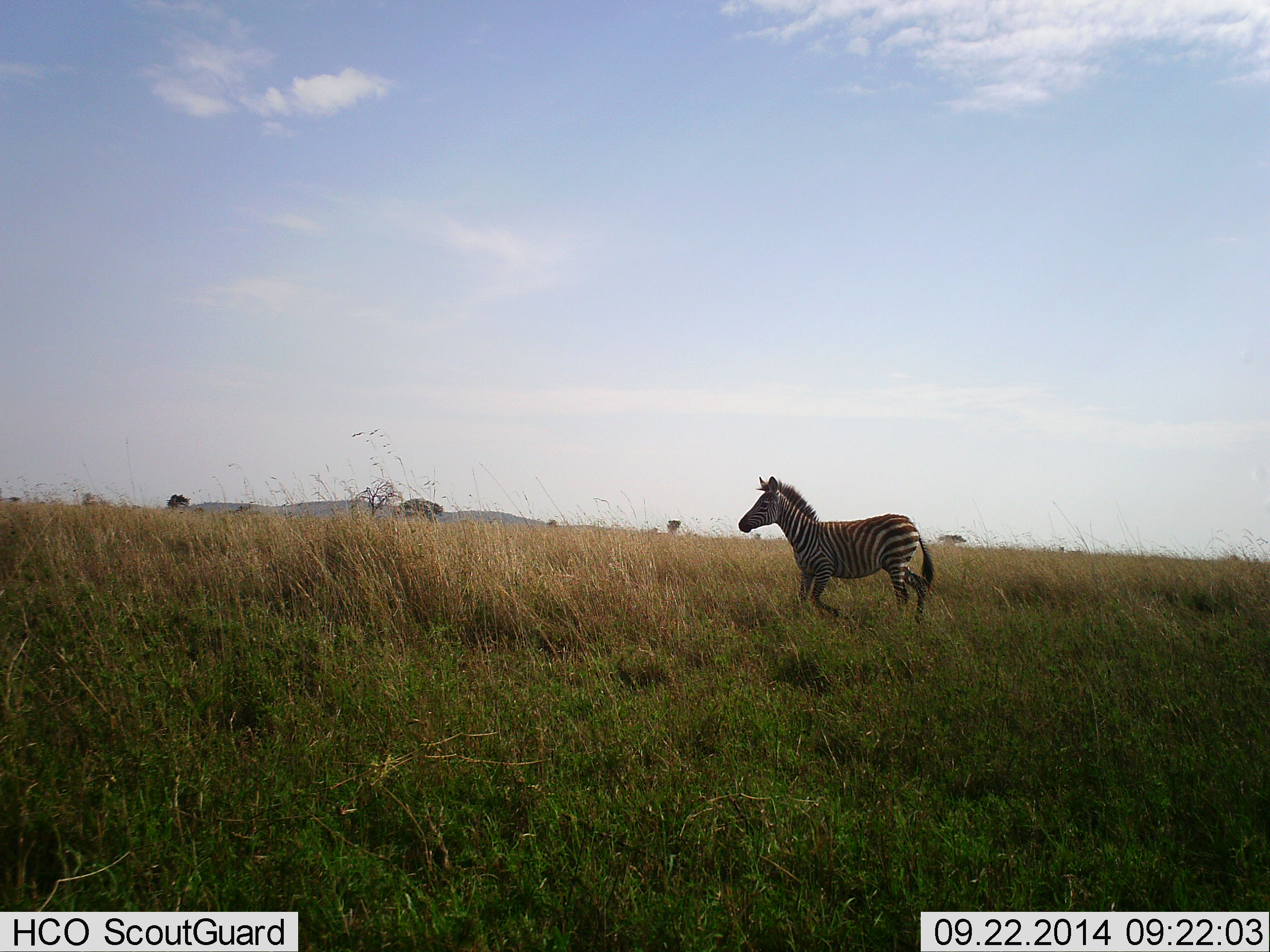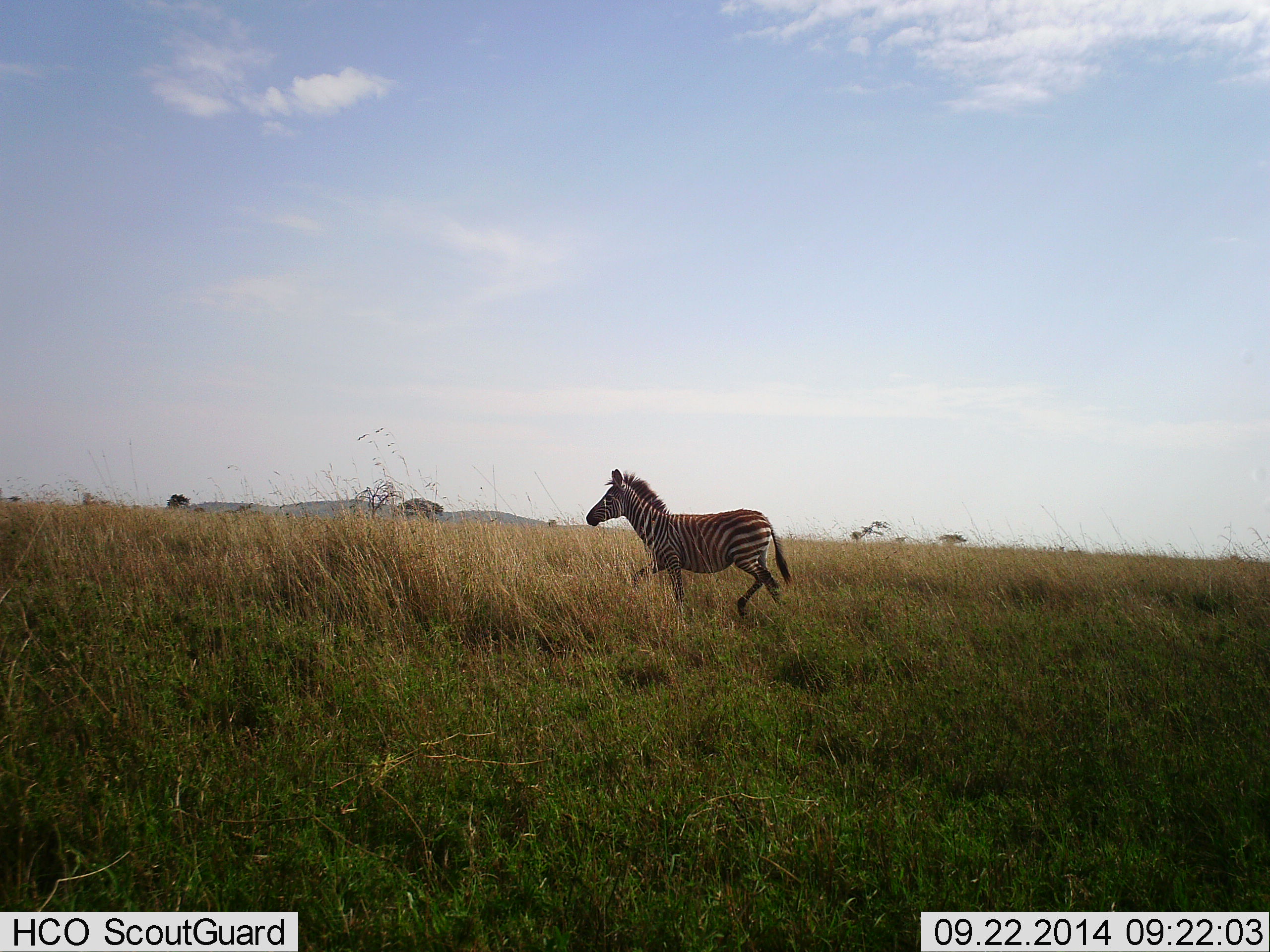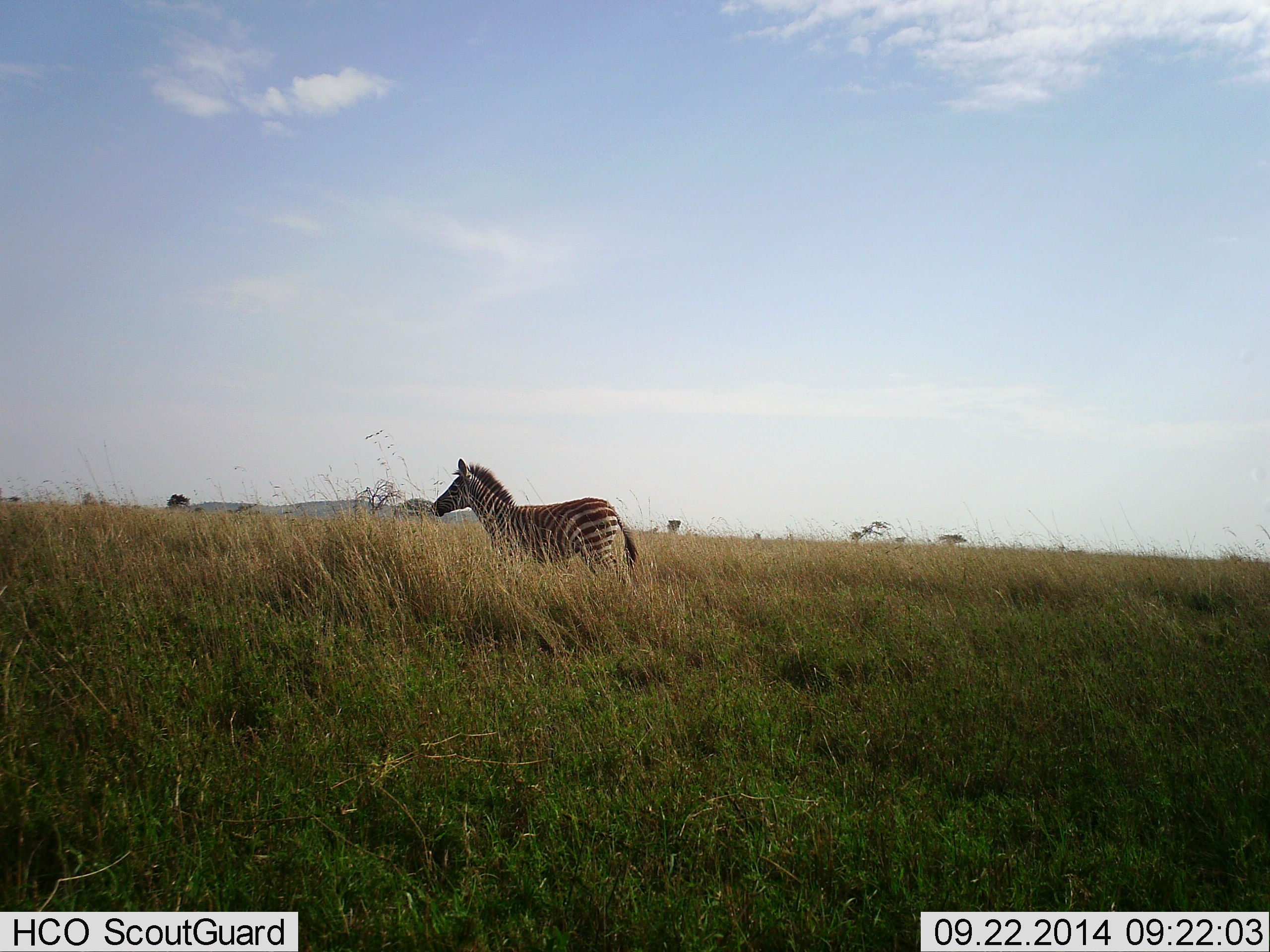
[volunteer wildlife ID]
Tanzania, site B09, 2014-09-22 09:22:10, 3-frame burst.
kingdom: Animalia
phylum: Chordata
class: Mammalia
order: Perissodactyla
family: Equidae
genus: Equus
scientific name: Equus quagga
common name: plains zebra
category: zebra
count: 1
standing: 0%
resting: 0%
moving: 100%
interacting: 0%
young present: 20%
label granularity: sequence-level